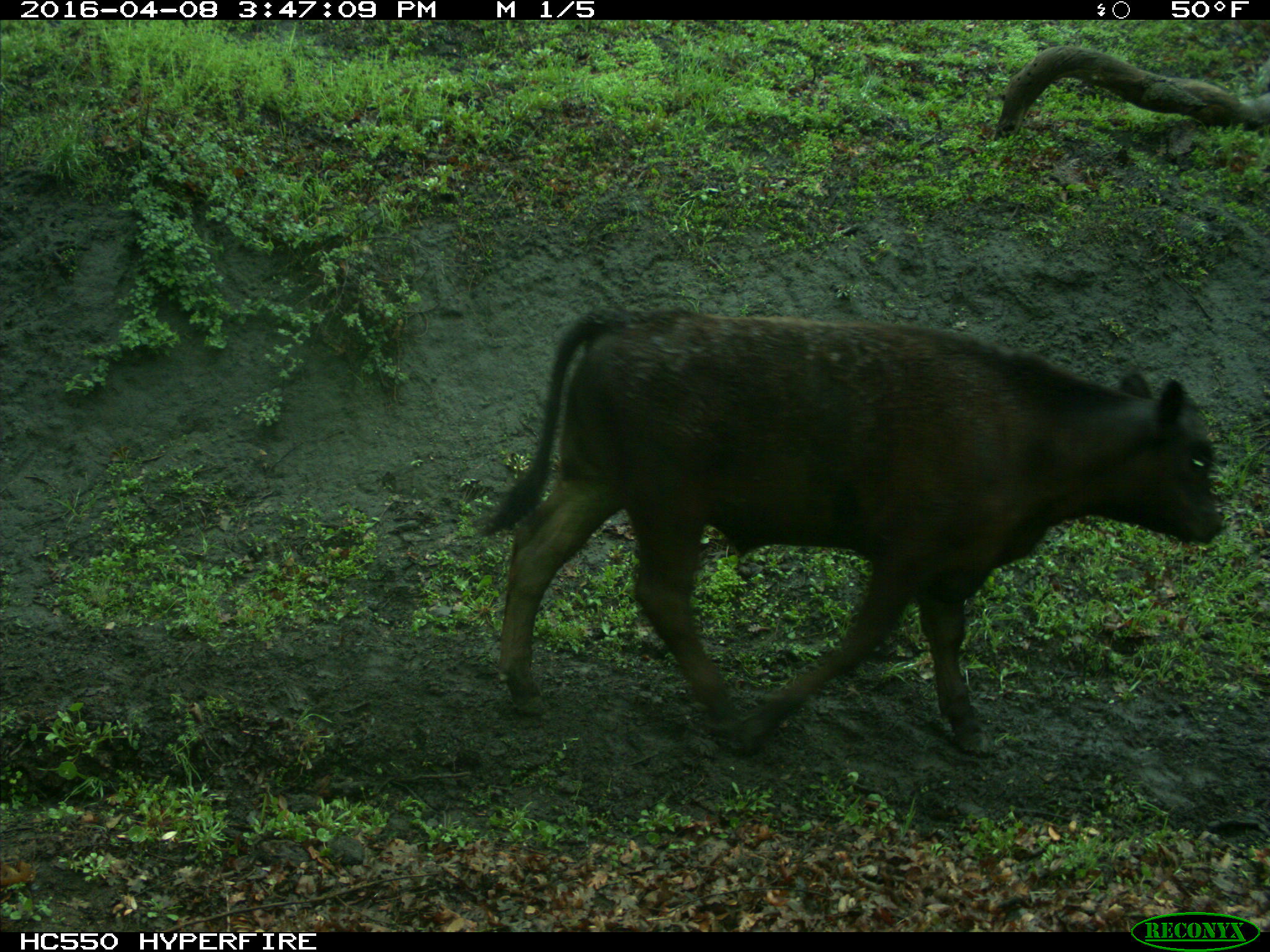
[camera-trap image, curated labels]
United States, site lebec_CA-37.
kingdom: Animalia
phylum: Chordata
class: Mammalia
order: Artiodactyla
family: Bovidae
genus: Bos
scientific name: Bos taurus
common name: domestic cow